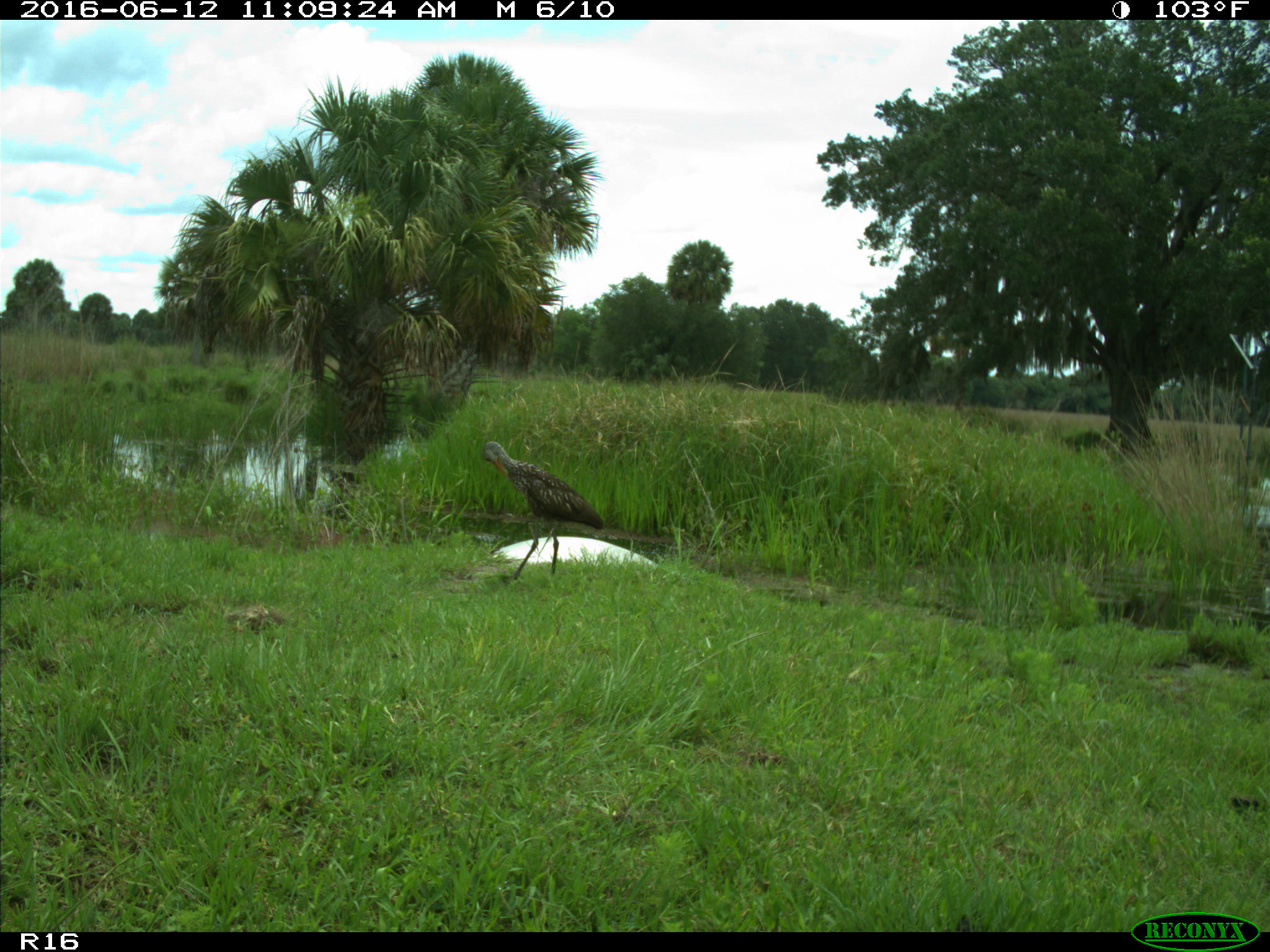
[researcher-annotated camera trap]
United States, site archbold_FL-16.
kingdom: Animalia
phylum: Chordata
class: Aves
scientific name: Aves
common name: birds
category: unidentified bird